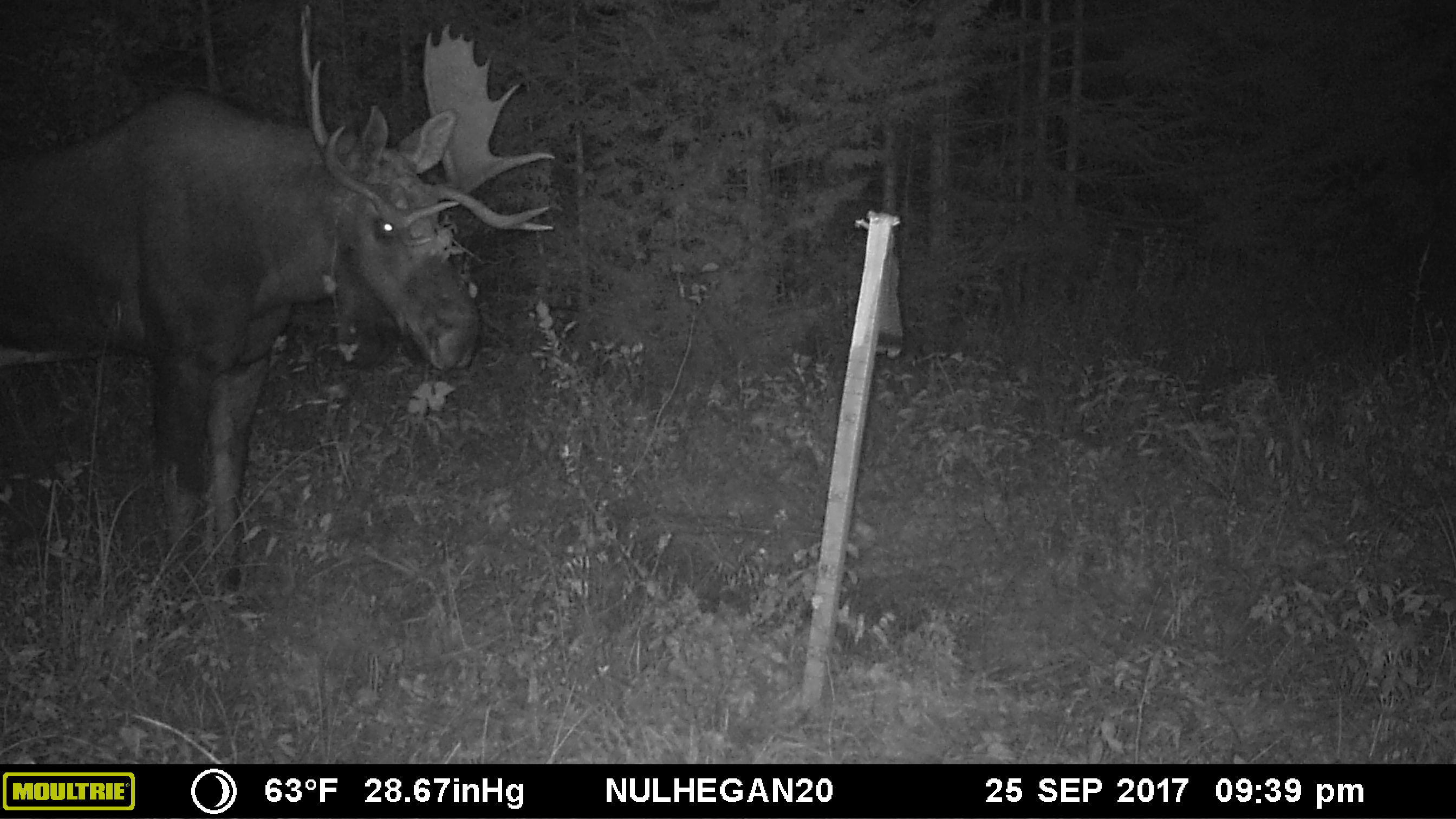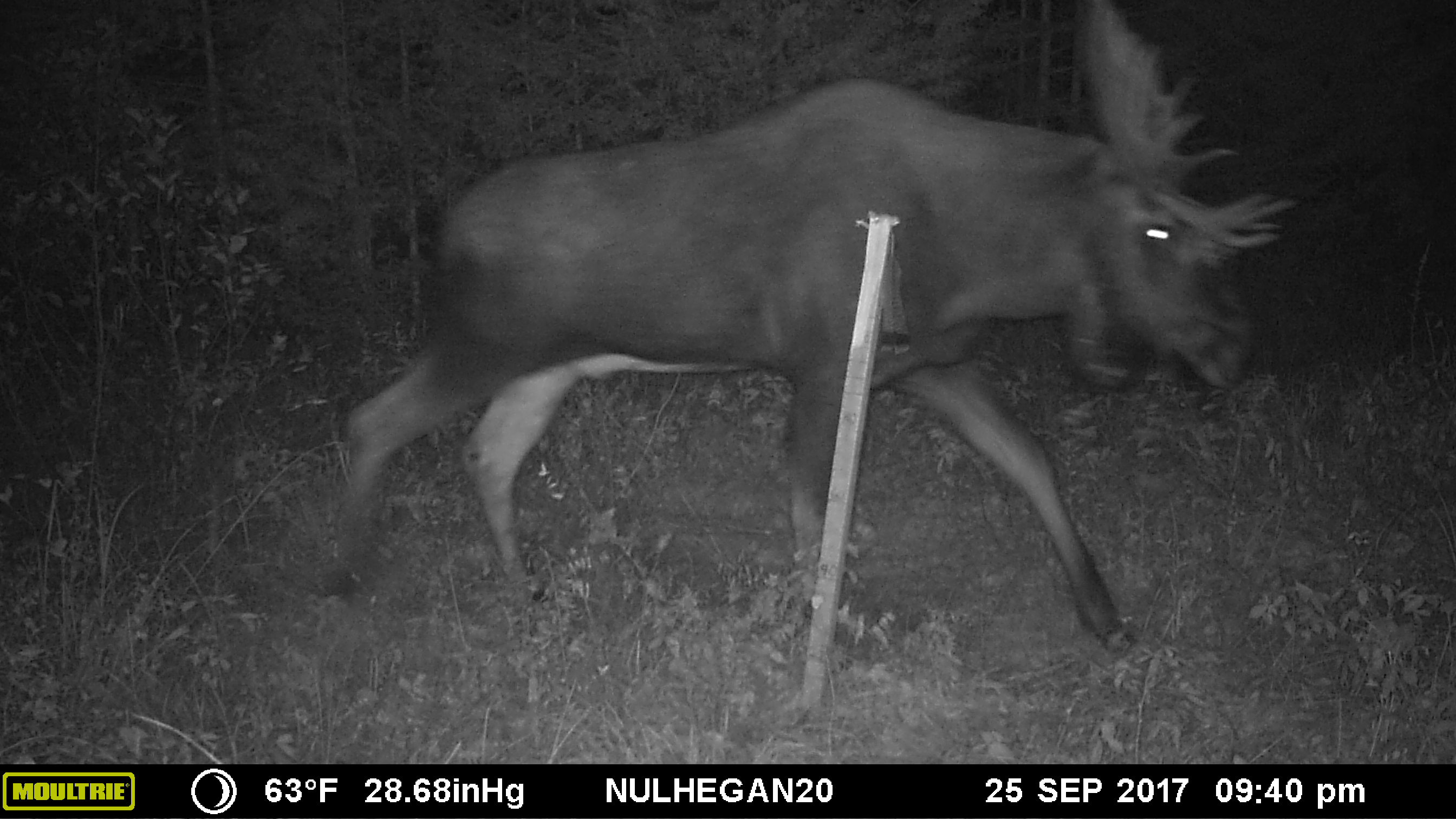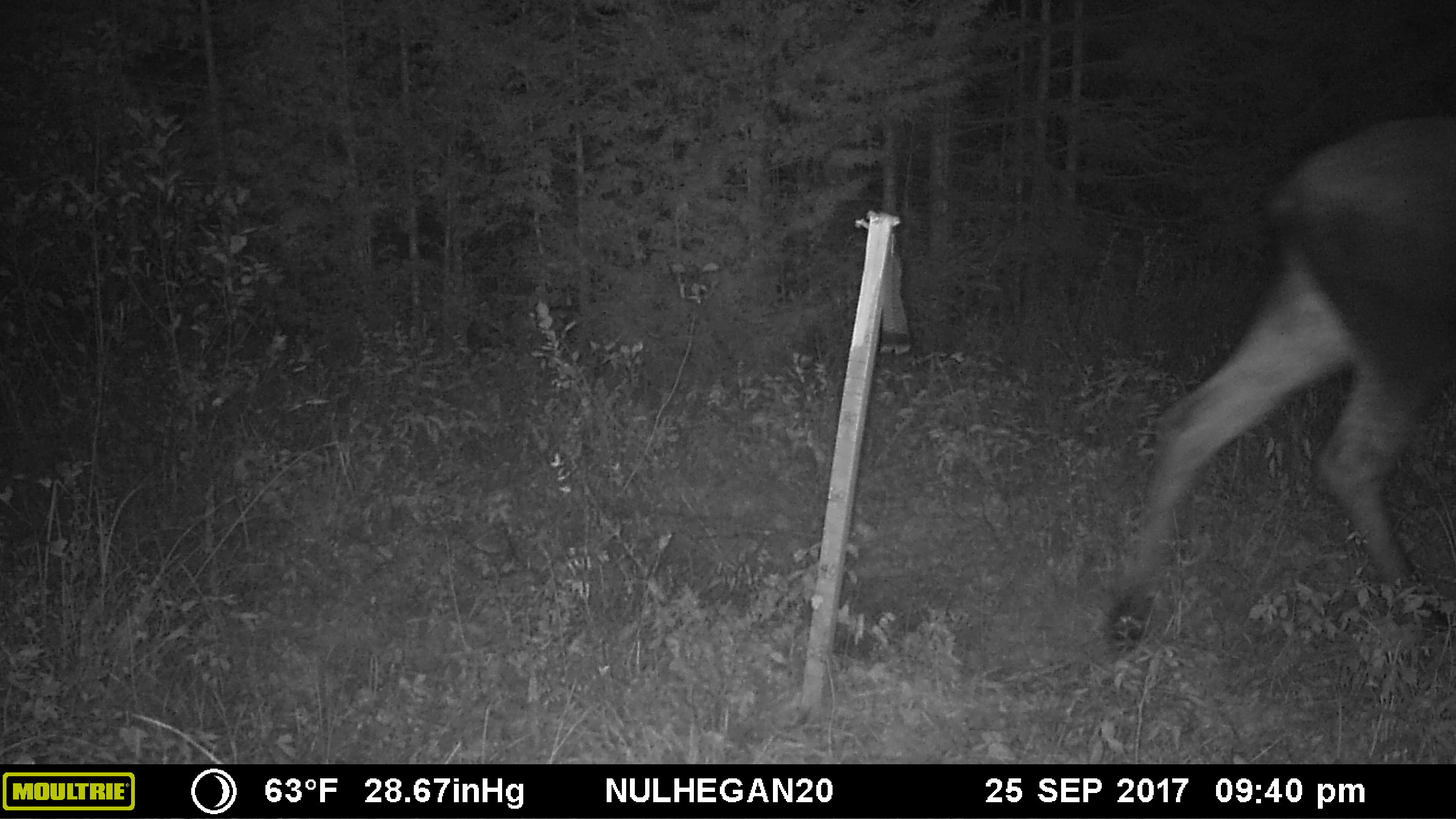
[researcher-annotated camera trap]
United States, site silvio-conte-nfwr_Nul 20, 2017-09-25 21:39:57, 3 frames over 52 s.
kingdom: Animalia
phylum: Chordata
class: Mammalia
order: Artiodactyla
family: Cervidae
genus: Alces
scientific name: Alces alces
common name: moose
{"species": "moose (Alces alces)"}